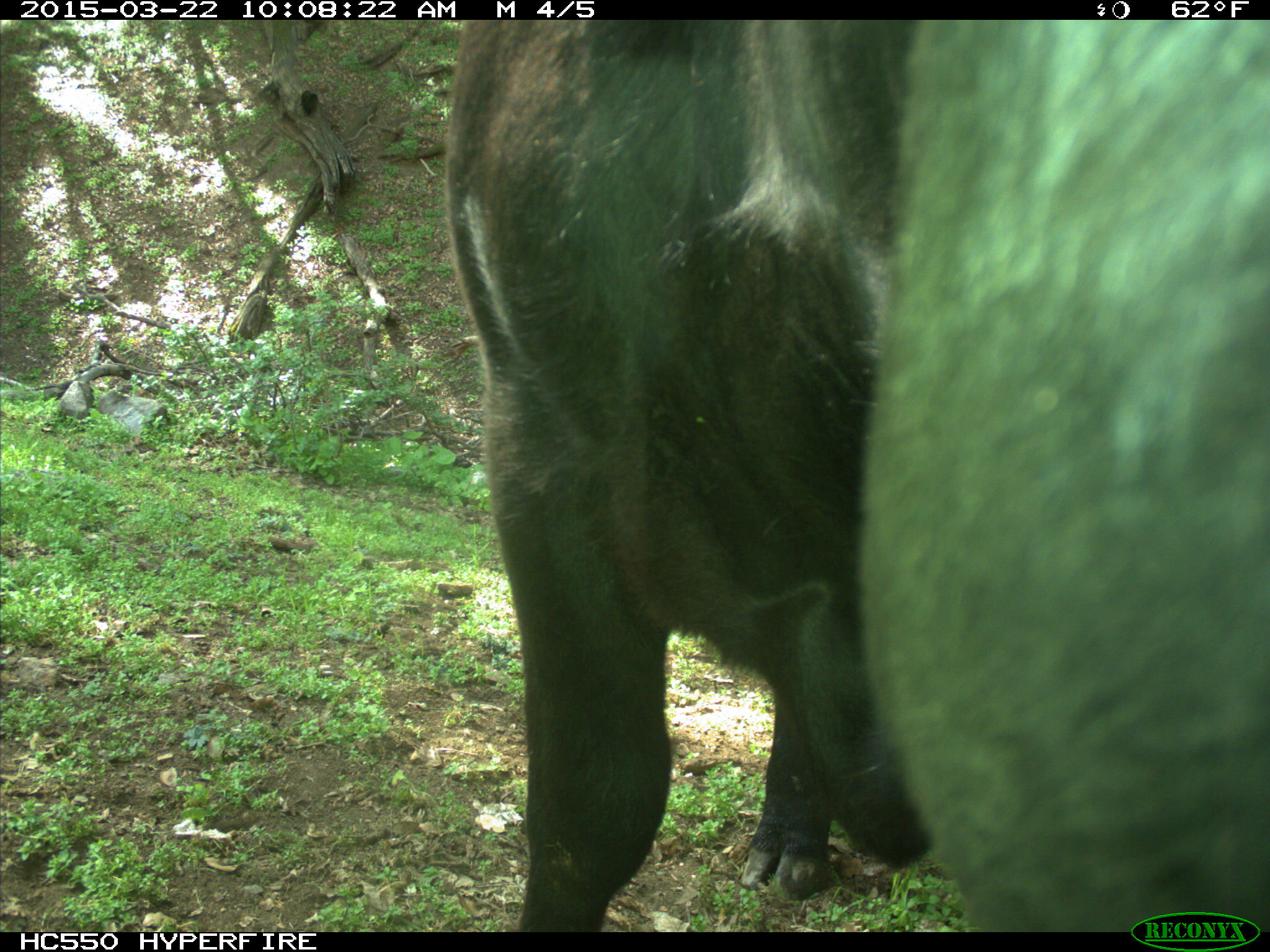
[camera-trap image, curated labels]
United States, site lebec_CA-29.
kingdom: Animalia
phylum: Chordata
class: Mammalia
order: Artiodactyla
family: Bovidae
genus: Bos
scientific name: Bos taurus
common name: domestic cow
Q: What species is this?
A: Bos taurus (domestic cow).